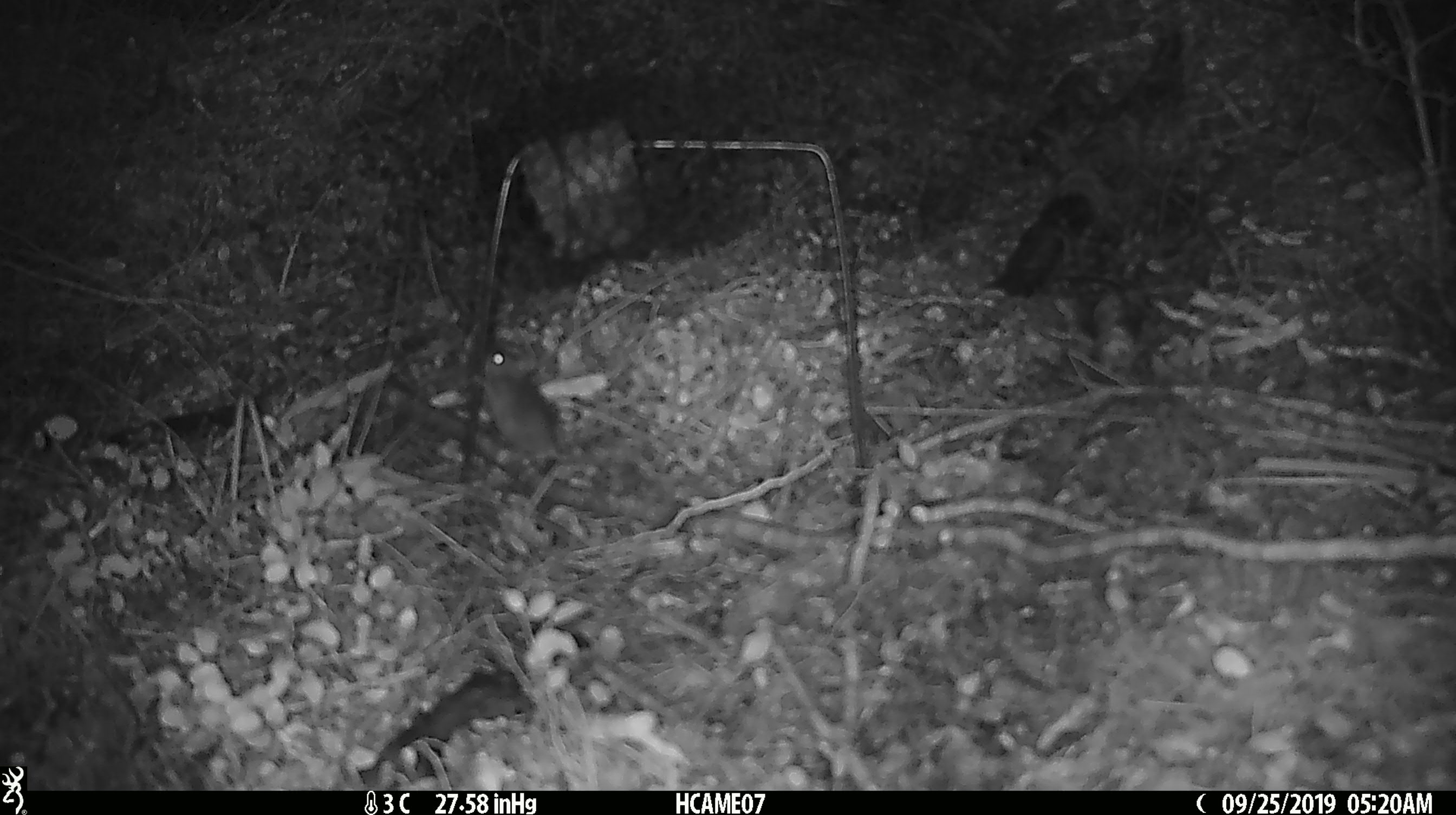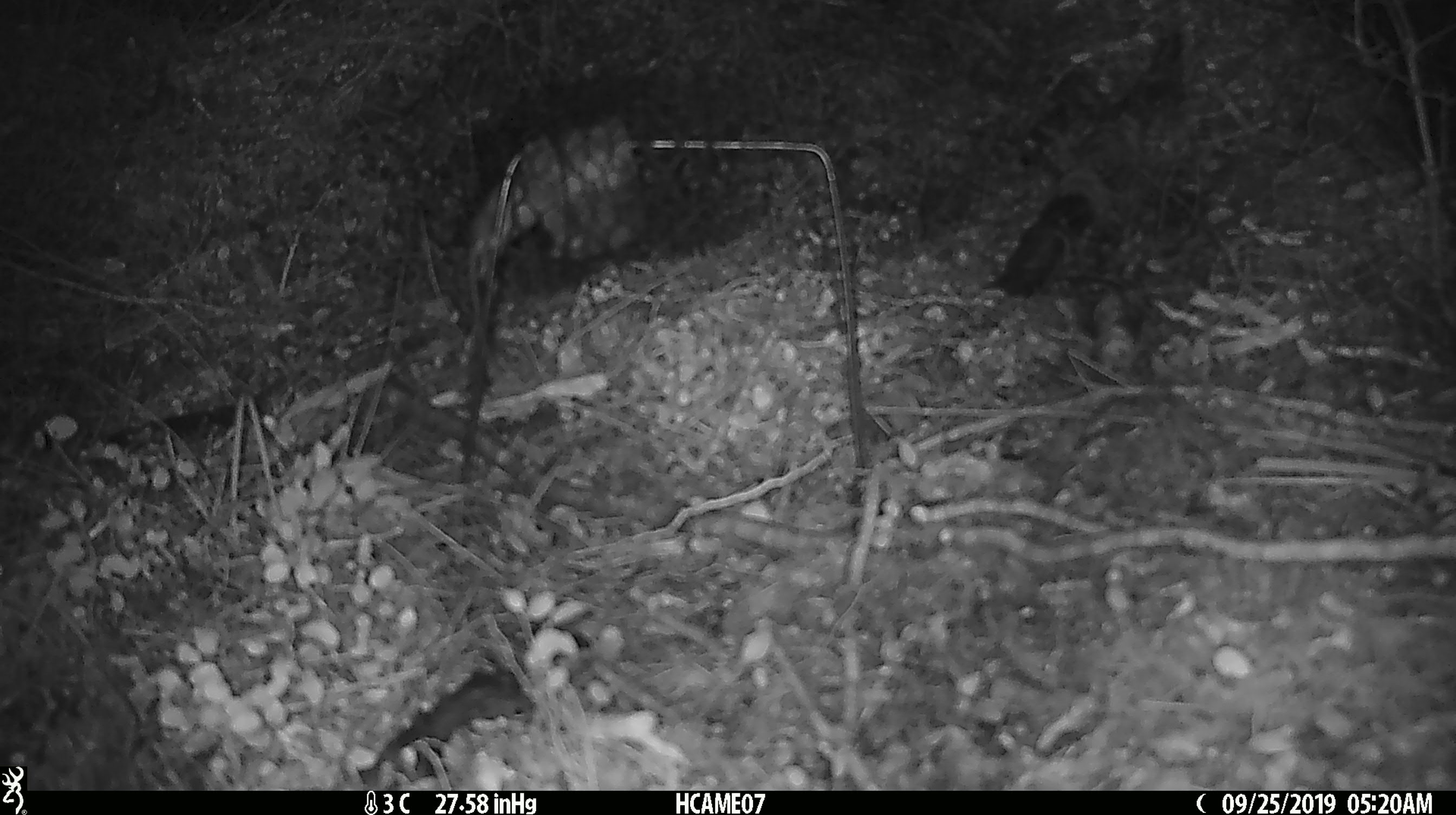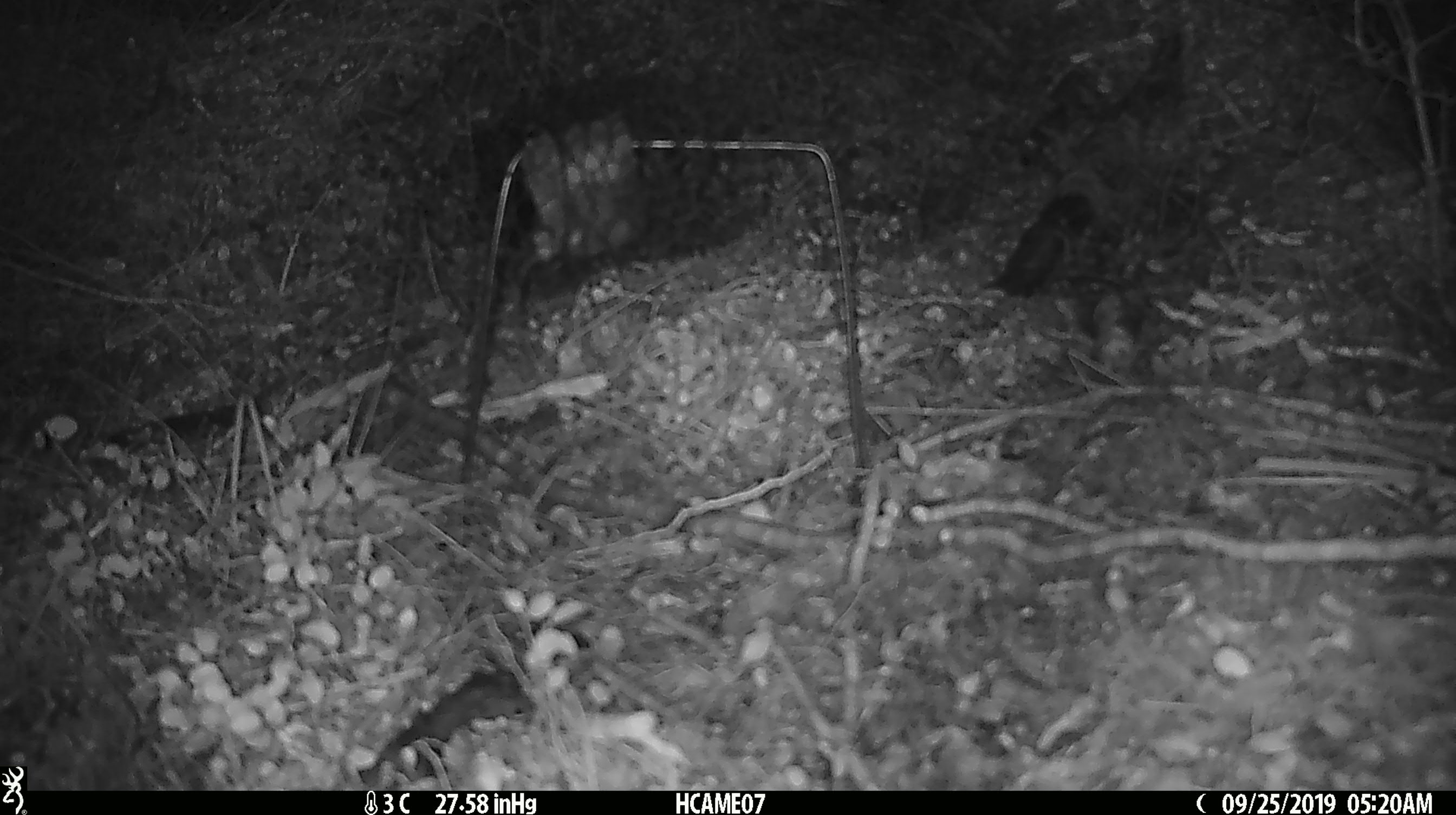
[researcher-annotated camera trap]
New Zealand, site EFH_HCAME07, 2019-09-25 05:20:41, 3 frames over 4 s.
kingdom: Animalia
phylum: Chordata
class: Mammalia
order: Rodentia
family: Muridae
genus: Mus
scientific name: Mus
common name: mouse